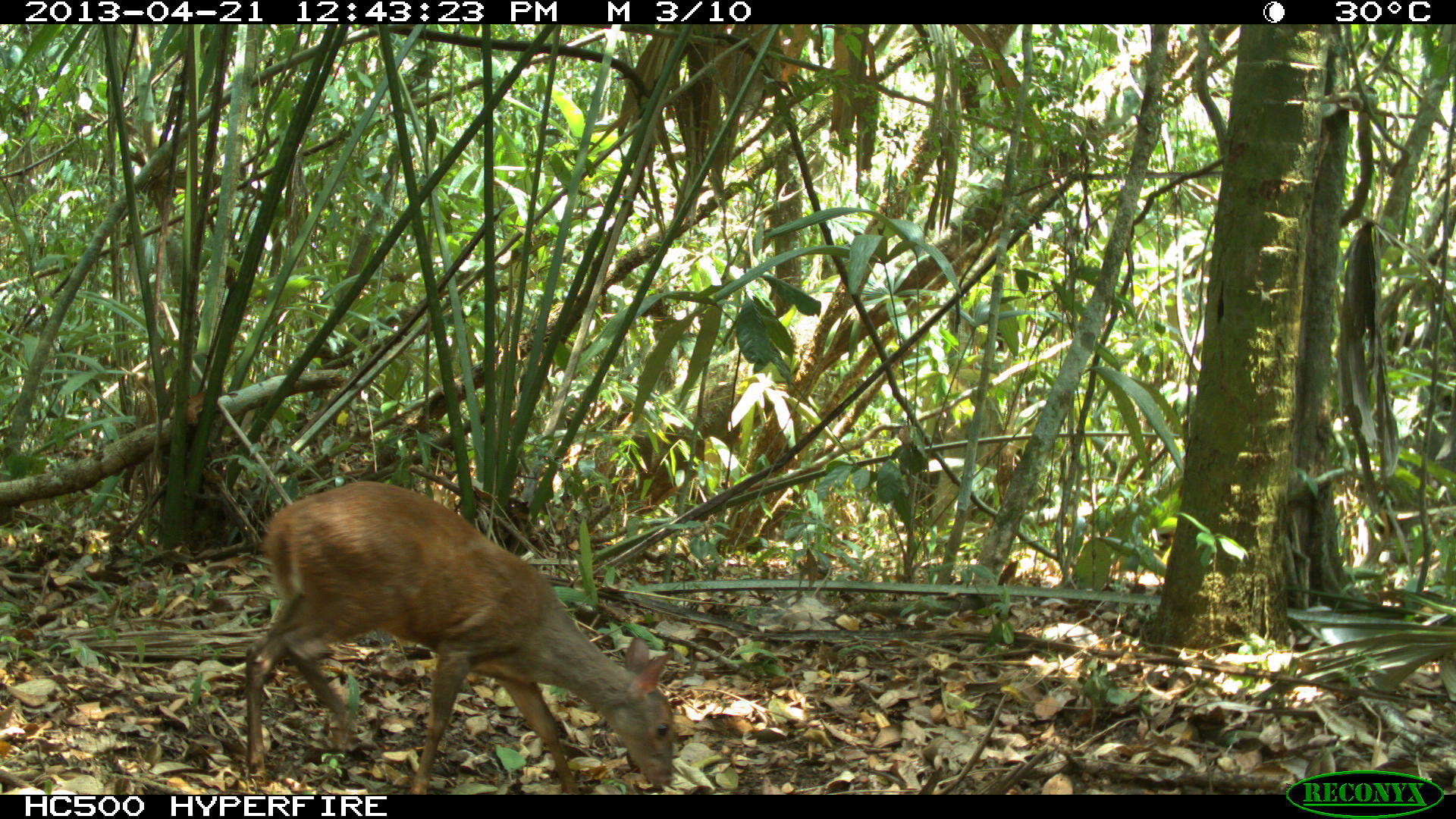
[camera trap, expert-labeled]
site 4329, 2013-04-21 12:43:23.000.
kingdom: Animalia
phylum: Chordata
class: Mammalia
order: Artiodactyla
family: Cervidae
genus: Mazama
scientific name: Mazama temama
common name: central american red brocket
Mazama temama (central american red brocket), count 1, sex female.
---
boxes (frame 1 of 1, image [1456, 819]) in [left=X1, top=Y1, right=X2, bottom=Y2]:
mazama temama: [left=241, top=481, right=674, bottom=794]